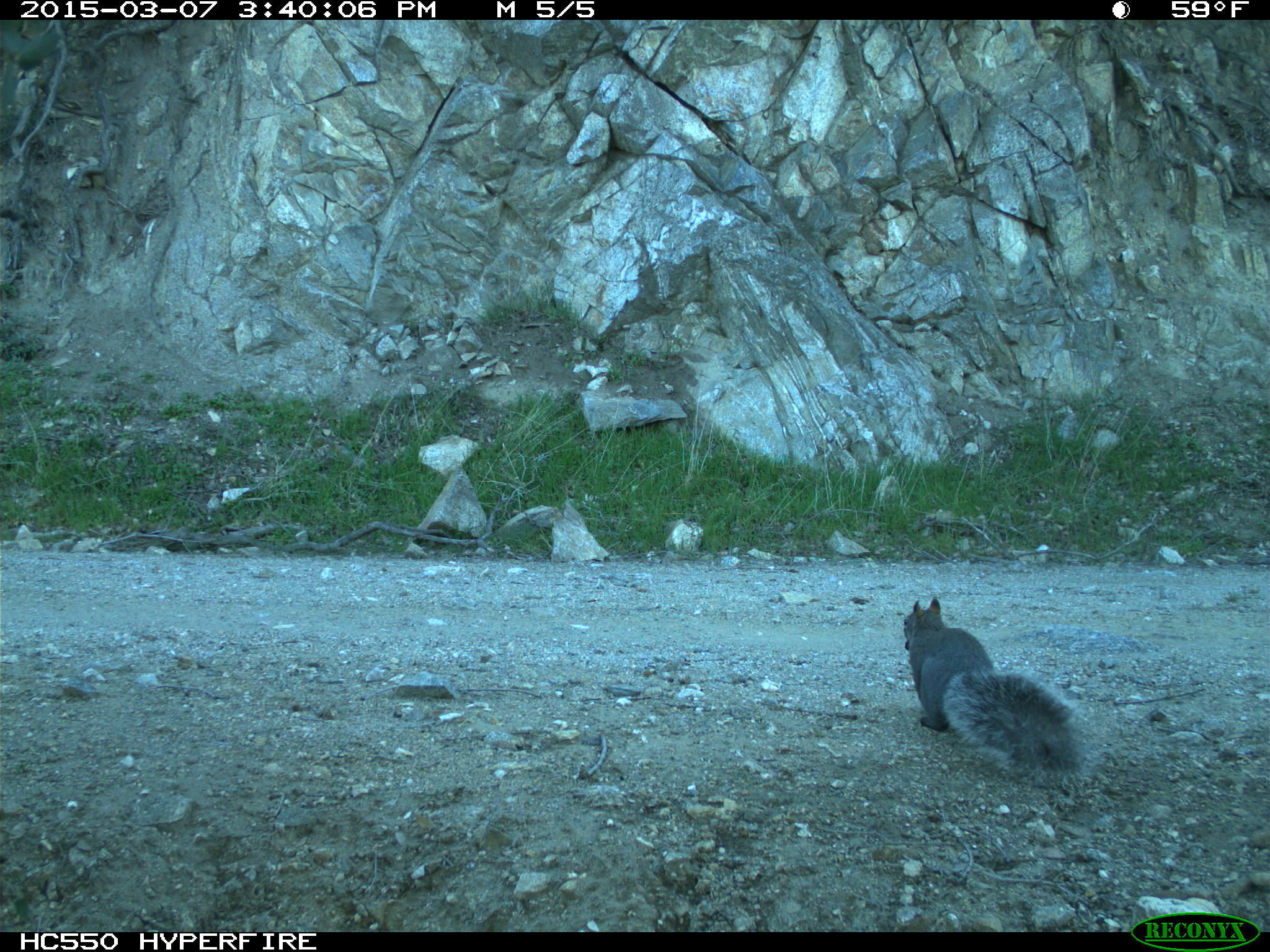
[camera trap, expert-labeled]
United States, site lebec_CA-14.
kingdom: Animalia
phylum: Chordata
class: Mammalia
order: Rodentia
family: Sciuridae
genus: Sciurus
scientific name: Sciurus carolinensis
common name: eastern gray squirrel